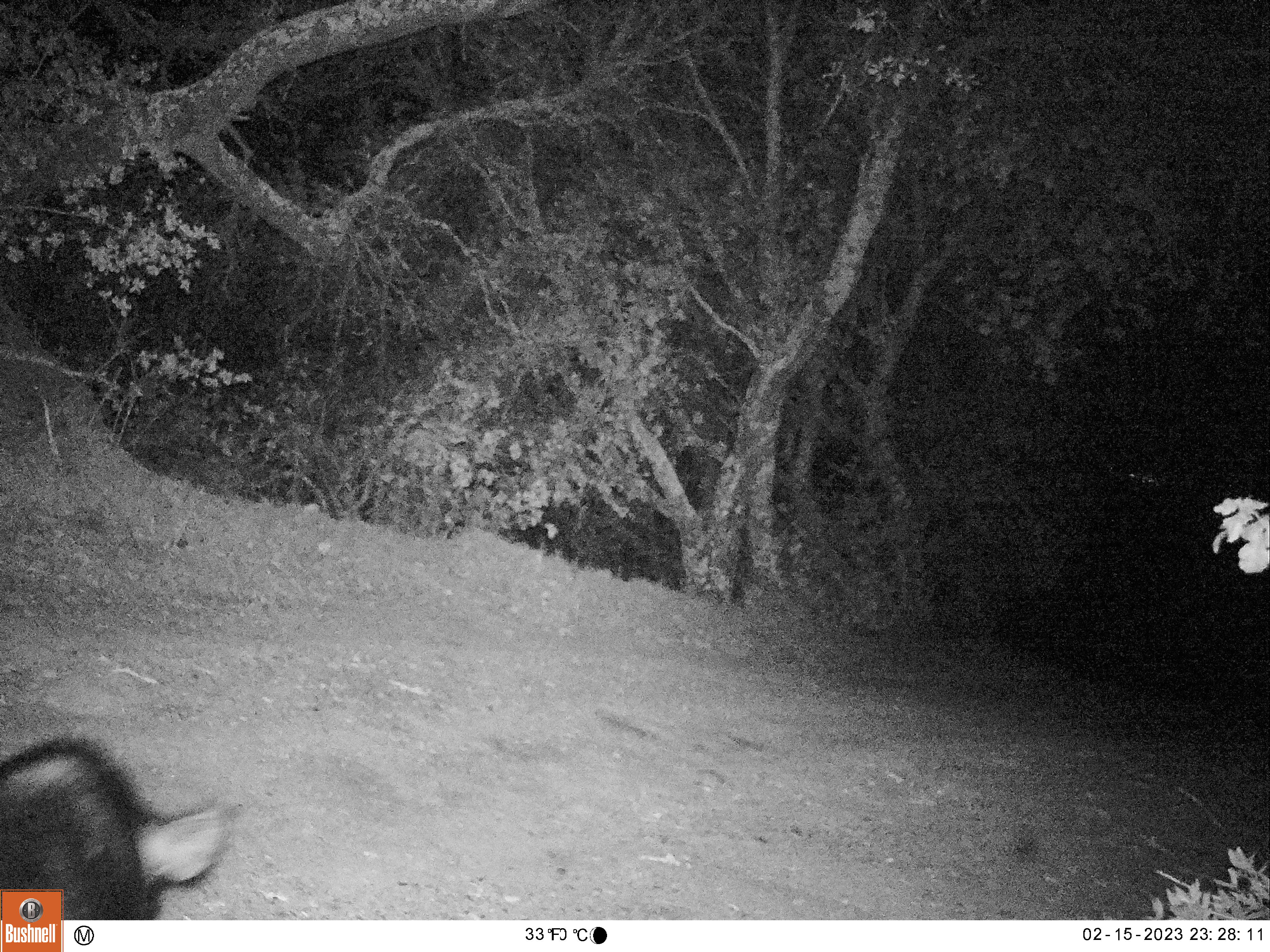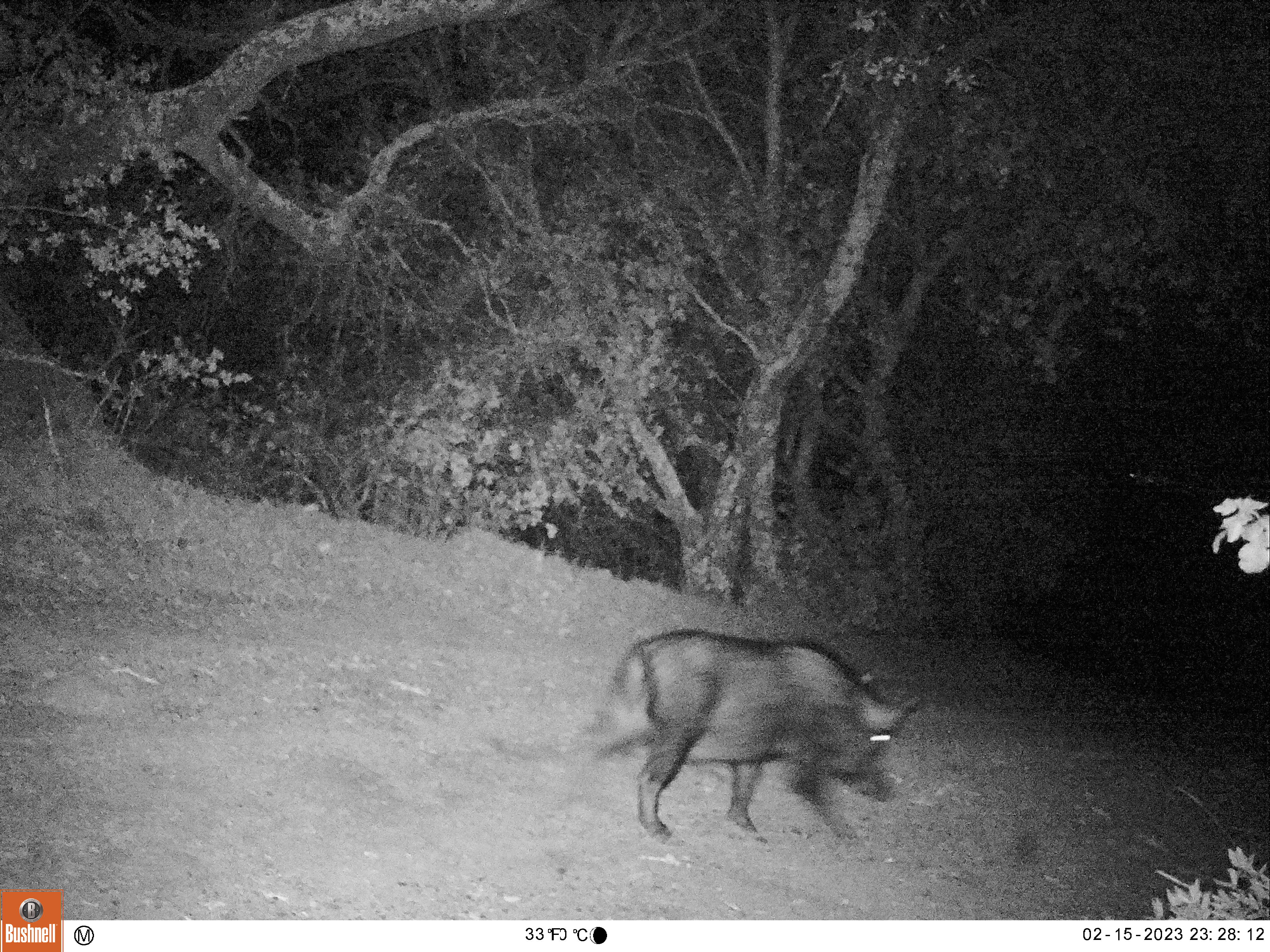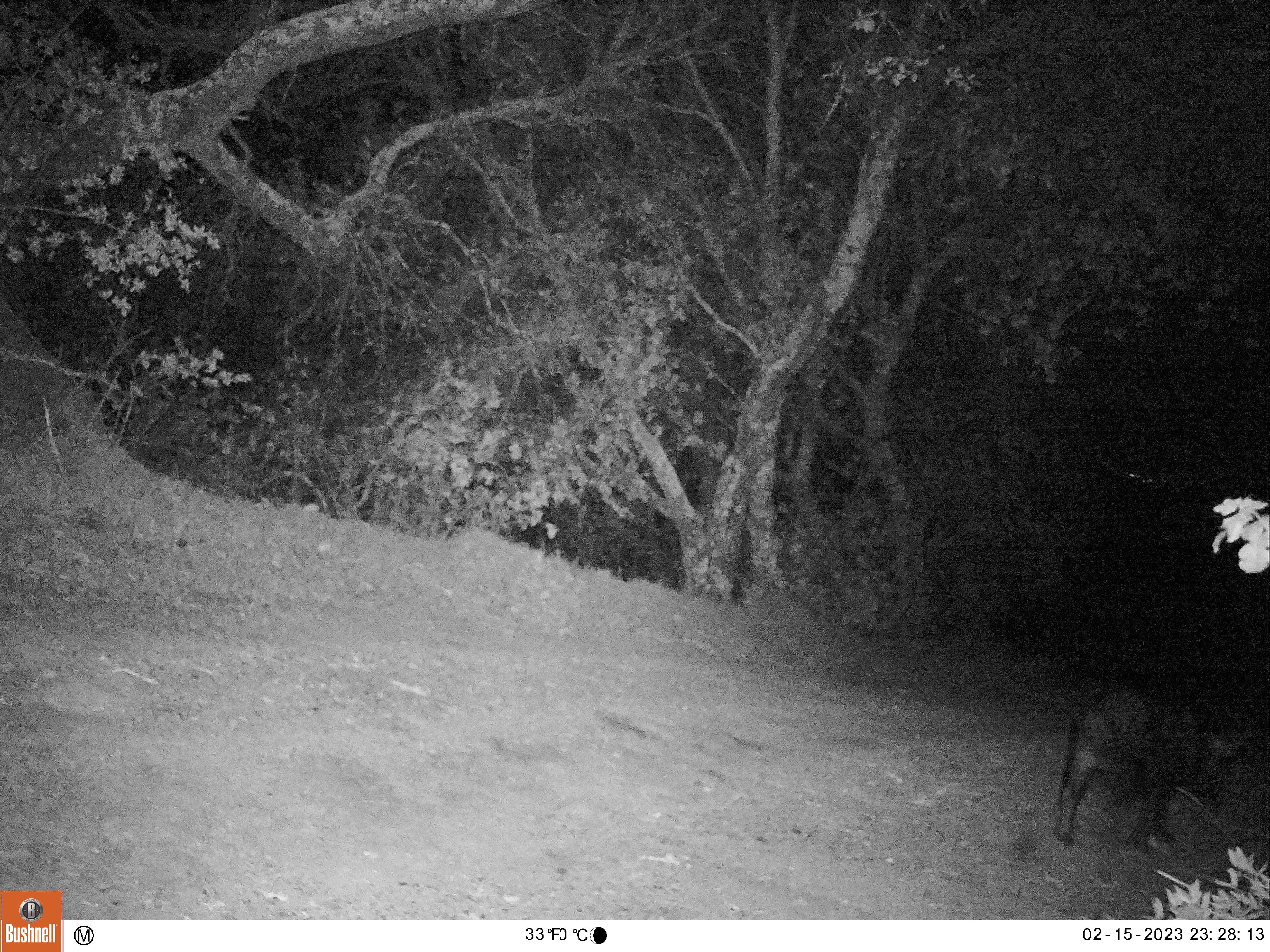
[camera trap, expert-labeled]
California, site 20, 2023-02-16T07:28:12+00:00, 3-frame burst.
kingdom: Animalia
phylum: Chordata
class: Mammalia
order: Artiodactyla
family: Suidae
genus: Sus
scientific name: Sus scrofa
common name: wild boar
Wild boar (Sus scrofa).